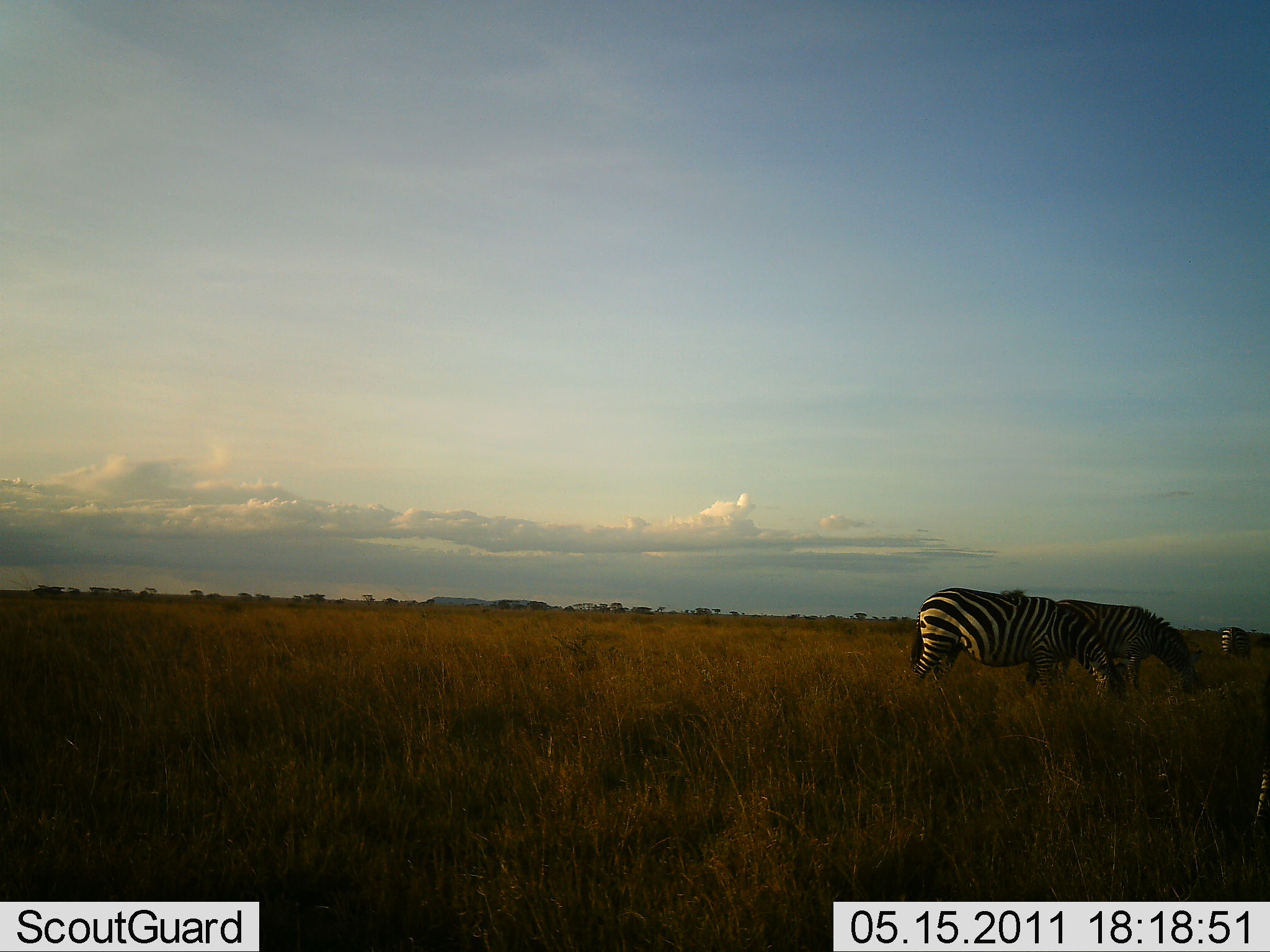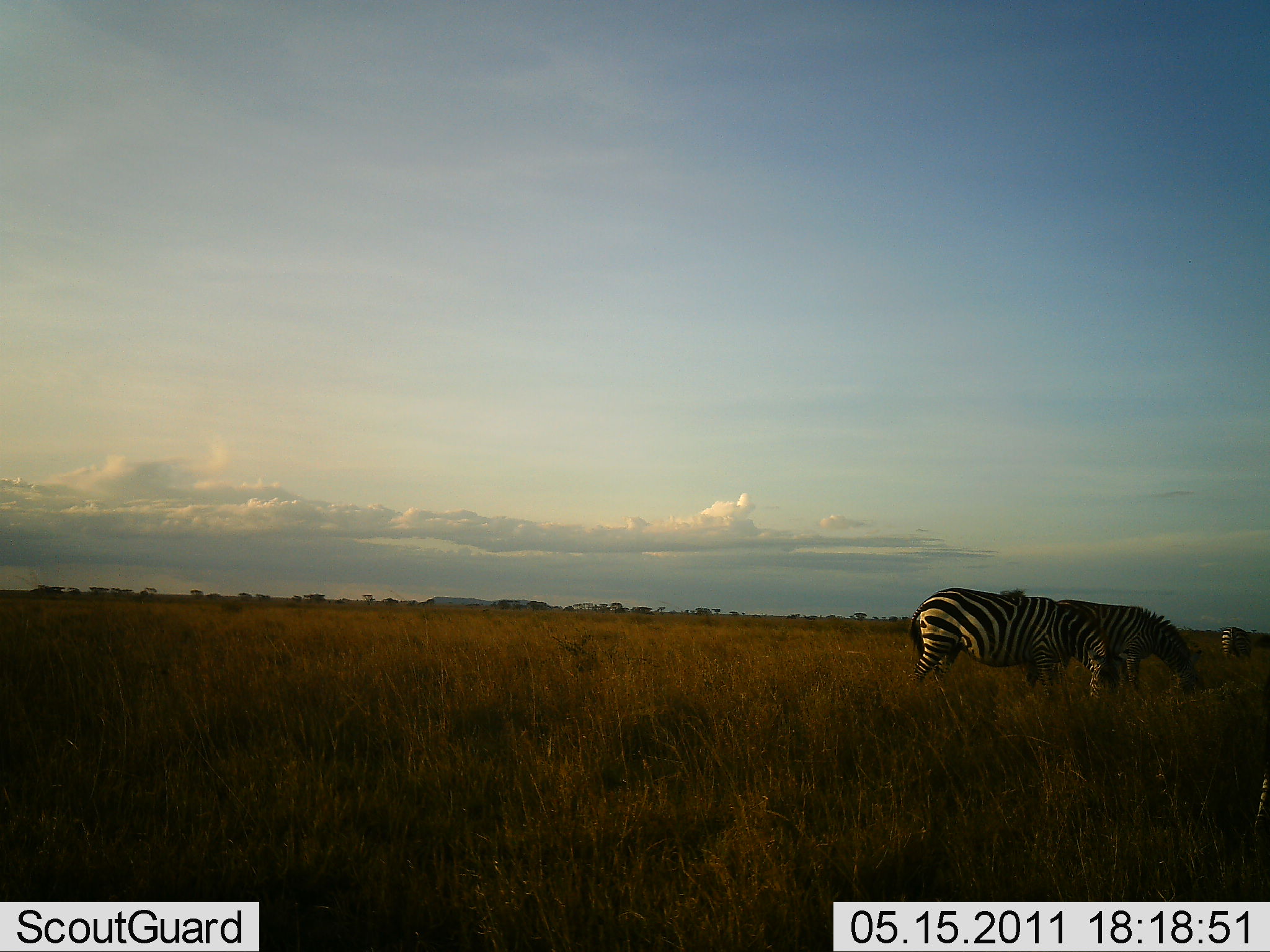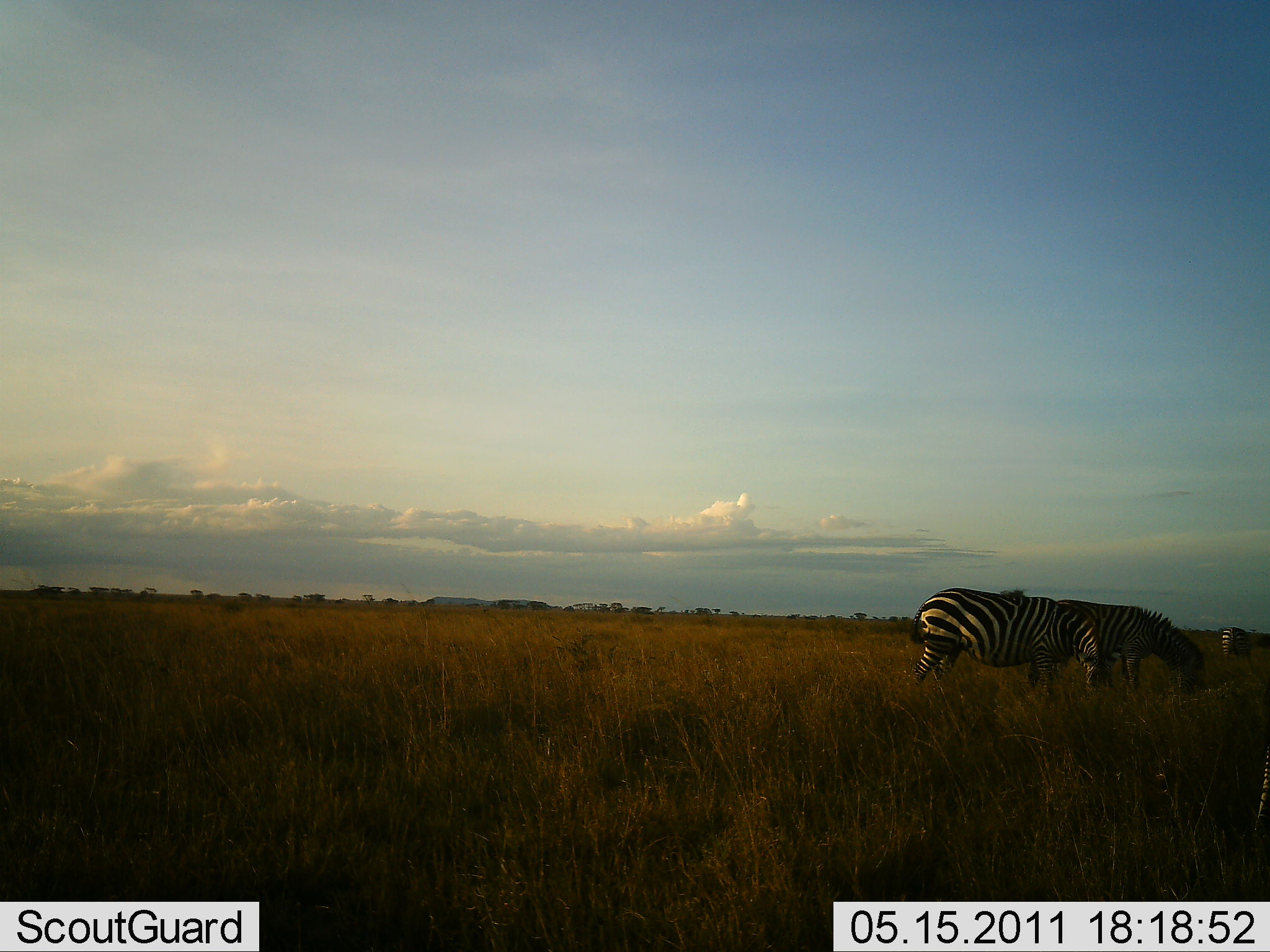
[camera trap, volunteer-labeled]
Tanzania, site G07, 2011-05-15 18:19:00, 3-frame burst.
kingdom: Animalia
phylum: Chordata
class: Mammalia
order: Perissodactyla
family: Equidae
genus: Equus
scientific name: Equus quagga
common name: plains zebra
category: zebra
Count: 3.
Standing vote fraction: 36%.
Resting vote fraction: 0%.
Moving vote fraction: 0%.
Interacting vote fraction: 0%.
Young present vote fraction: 0%.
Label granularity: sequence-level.